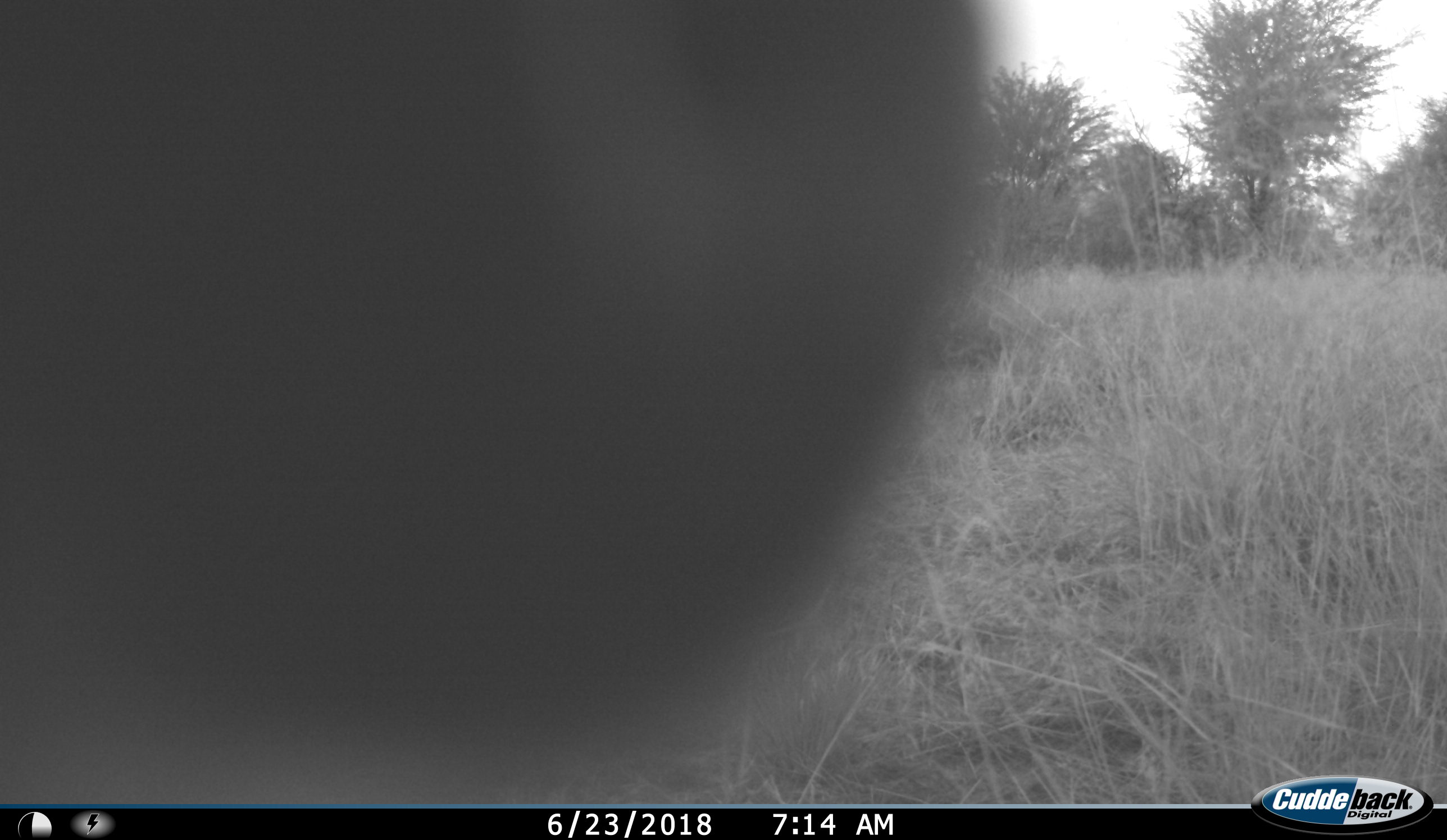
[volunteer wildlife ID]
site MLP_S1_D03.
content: unidentified animal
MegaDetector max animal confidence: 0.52